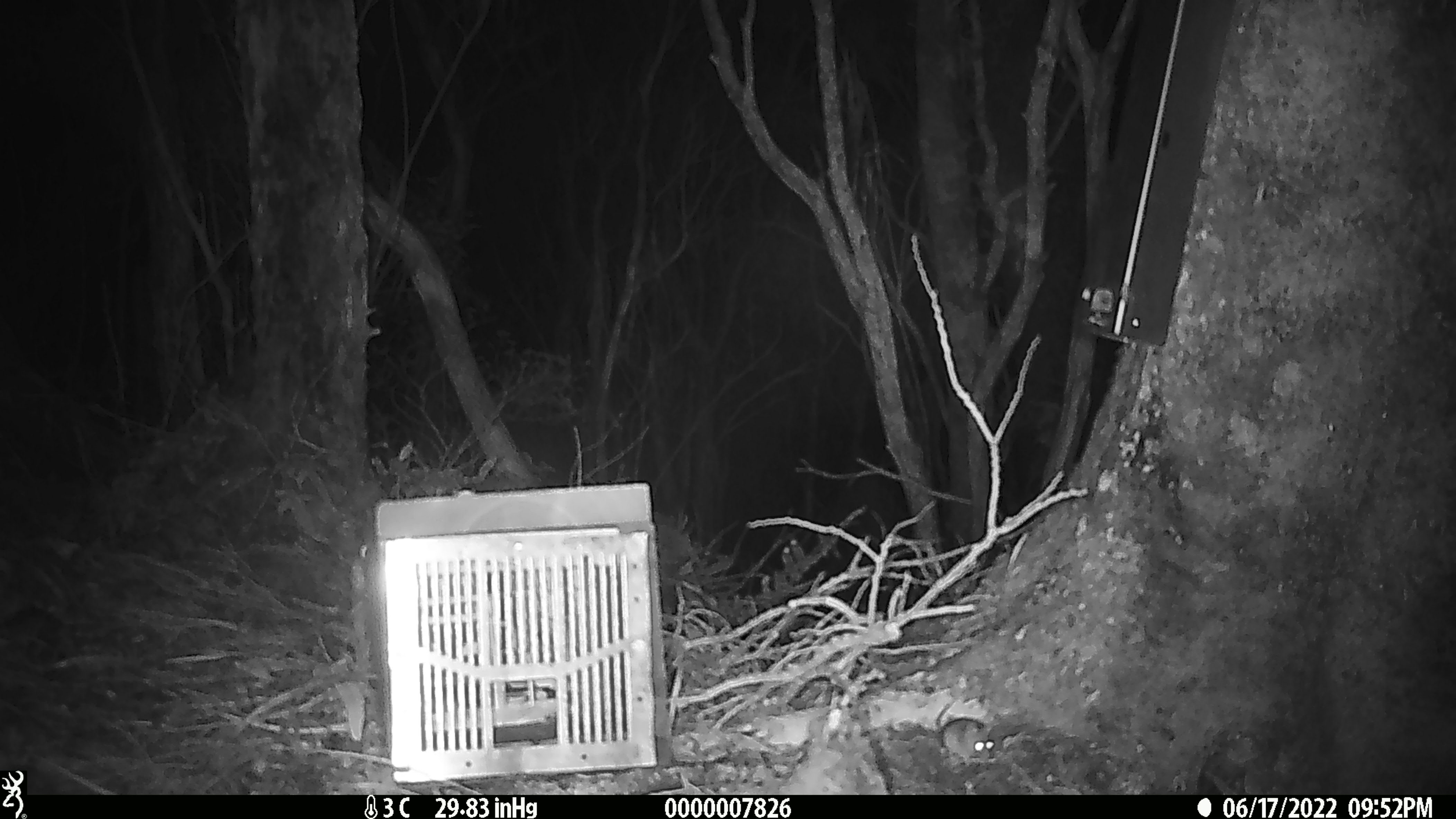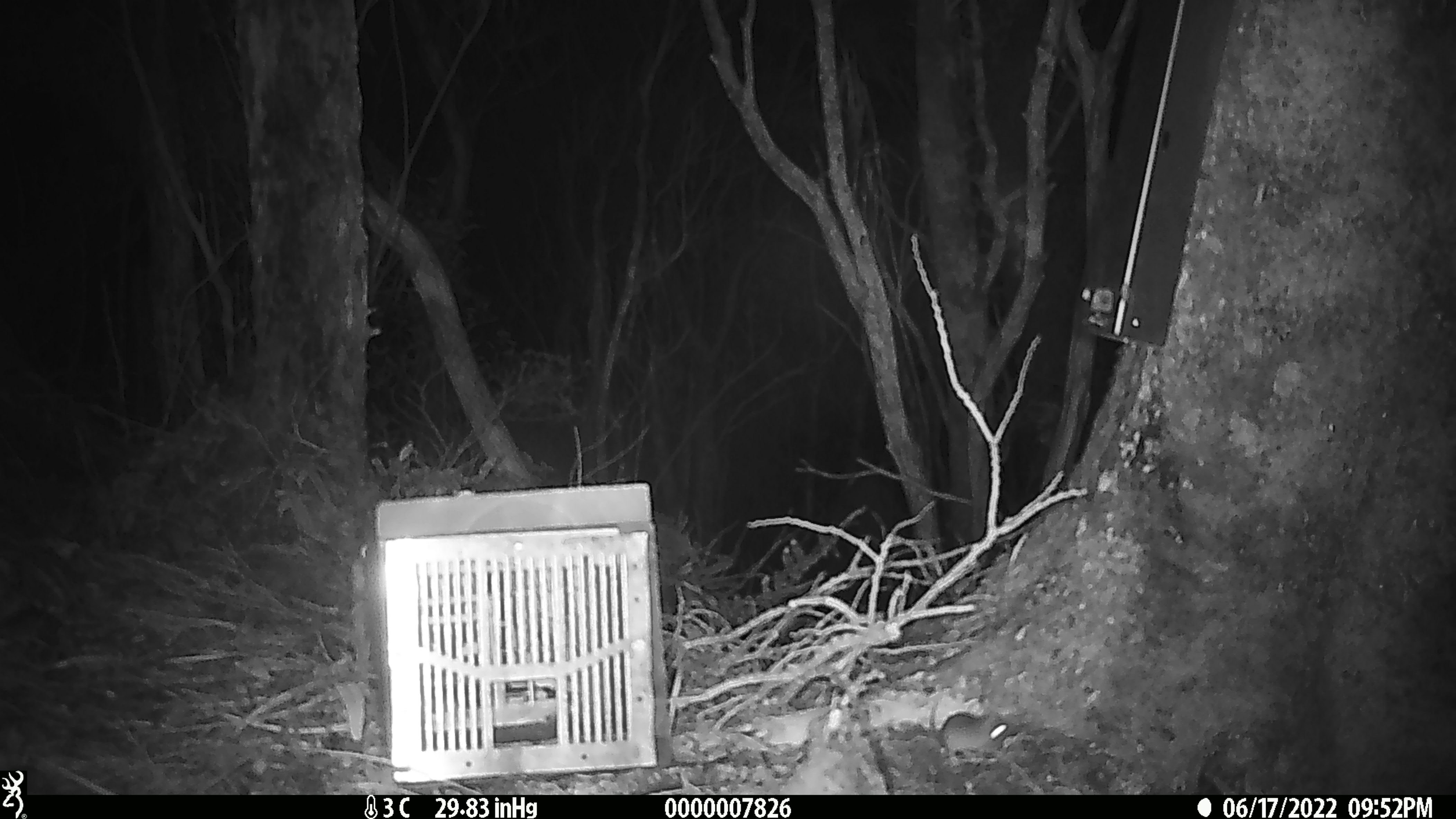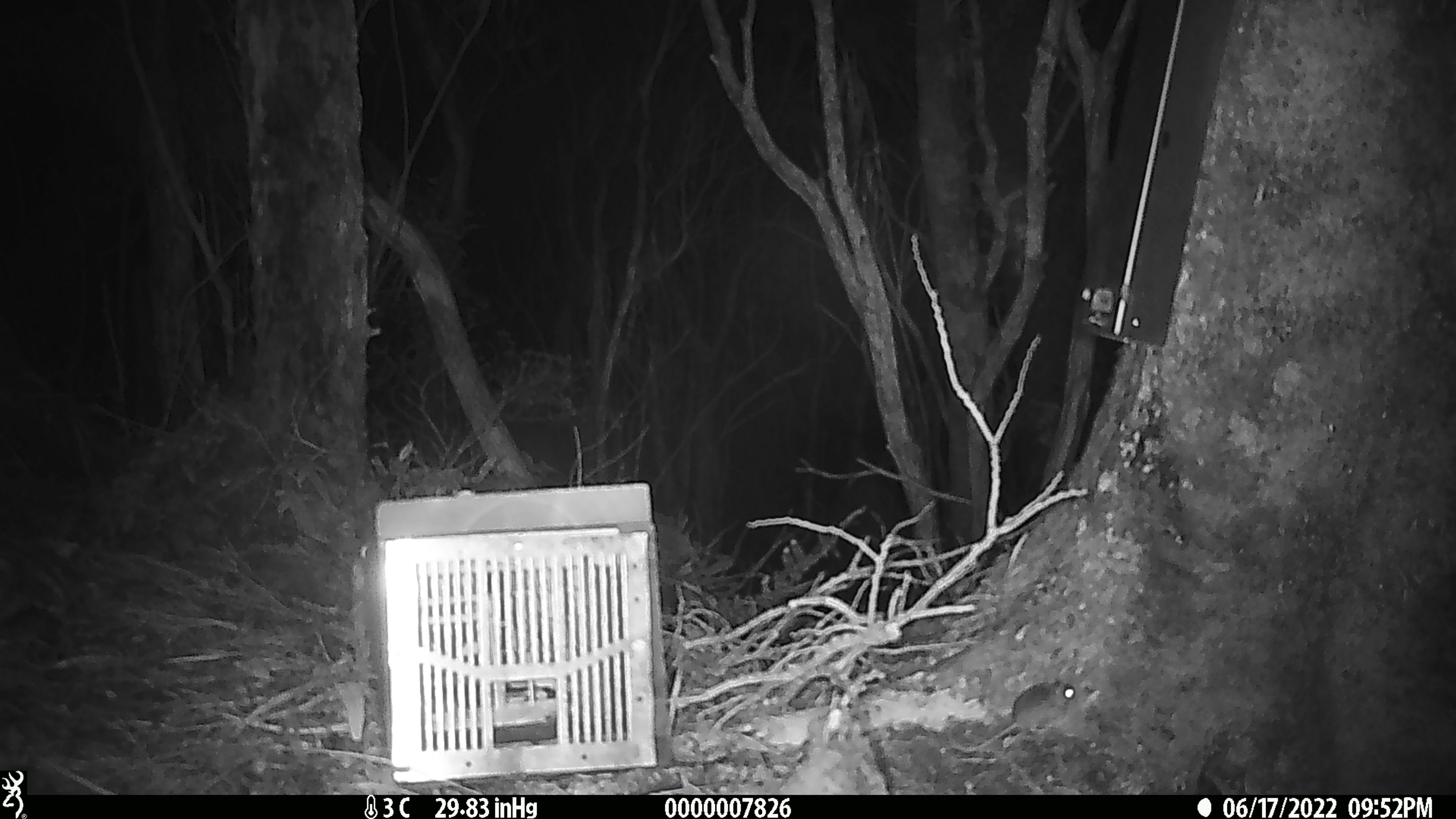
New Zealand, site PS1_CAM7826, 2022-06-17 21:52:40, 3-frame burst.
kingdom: Animalia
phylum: Chordata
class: Mammalia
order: Rodentia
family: Muridae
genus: Mus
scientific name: Mus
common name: mouse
Mouse (Mus).